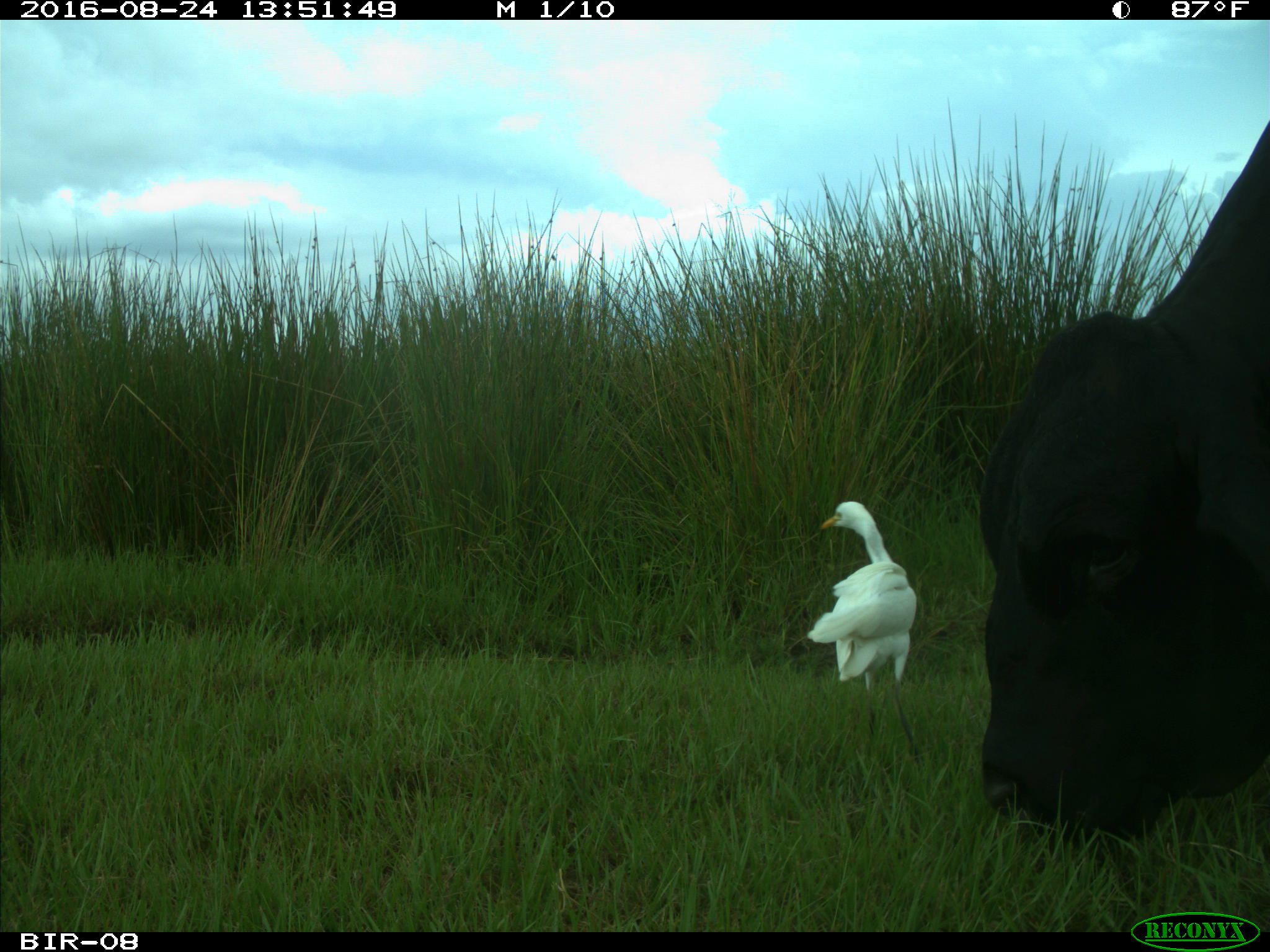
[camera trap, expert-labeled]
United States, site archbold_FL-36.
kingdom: Animalia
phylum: Chordata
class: Mammalia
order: Artiodactyla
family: Bovidae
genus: Bos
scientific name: Bos taurus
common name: domestic cow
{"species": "Bos taurus (domestic cow)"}